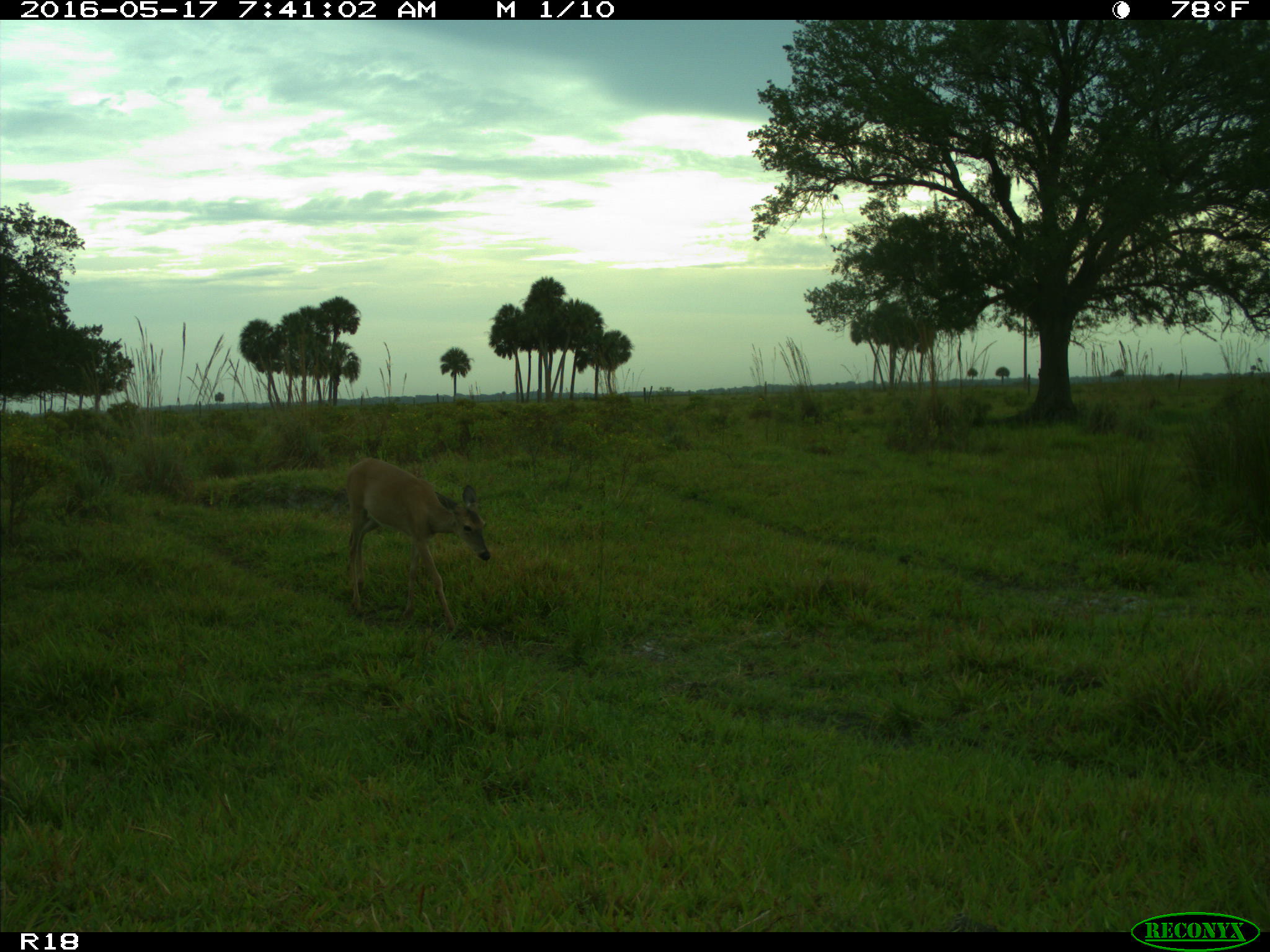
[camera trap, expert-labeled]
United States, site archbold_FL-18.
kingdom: Animalia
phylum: Chordata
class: Mammalia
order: Artiodactyla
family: Cervidae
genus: Odocoileus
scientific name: Odocoileus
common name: deer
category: unidentified deer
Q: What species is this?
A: Unidentified deer (deer) (Odocoileus).